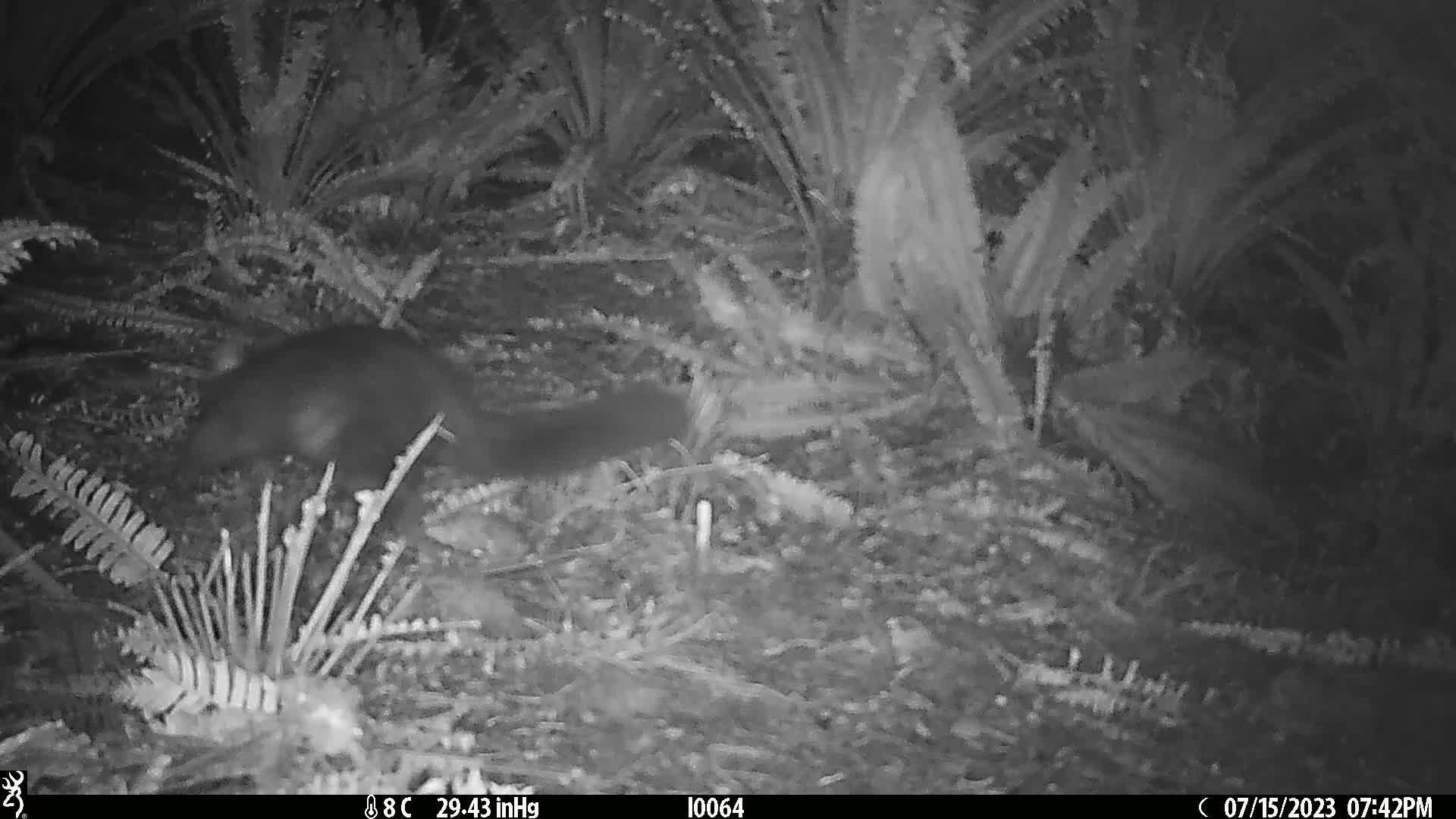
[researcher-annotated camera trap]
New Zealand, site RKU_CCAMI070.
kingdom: Animalia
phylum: Chordata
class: Mammalia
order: Diprotodontia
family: Phalangeridae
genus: Trichosurus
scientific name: Trichosurus vulpecula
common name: common brushtail possum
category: possum